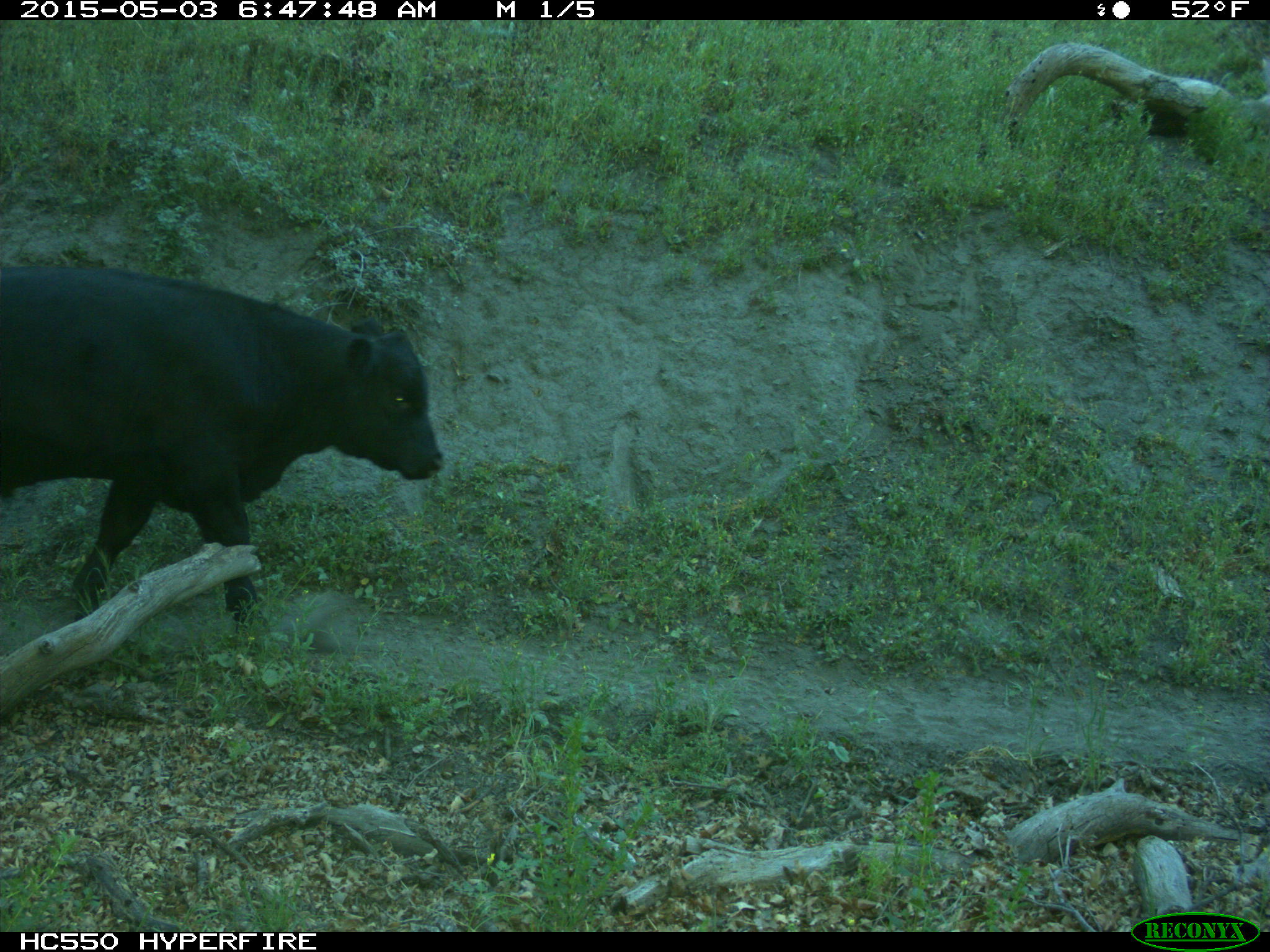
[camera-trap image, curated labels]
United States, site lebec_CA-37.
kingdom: Animalia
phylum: Chordata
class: Mammalia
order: Artiodactyla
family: Bovidae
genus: Bos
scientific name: Bos taurus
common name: domestic cow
Bos taurus (domestic cow).